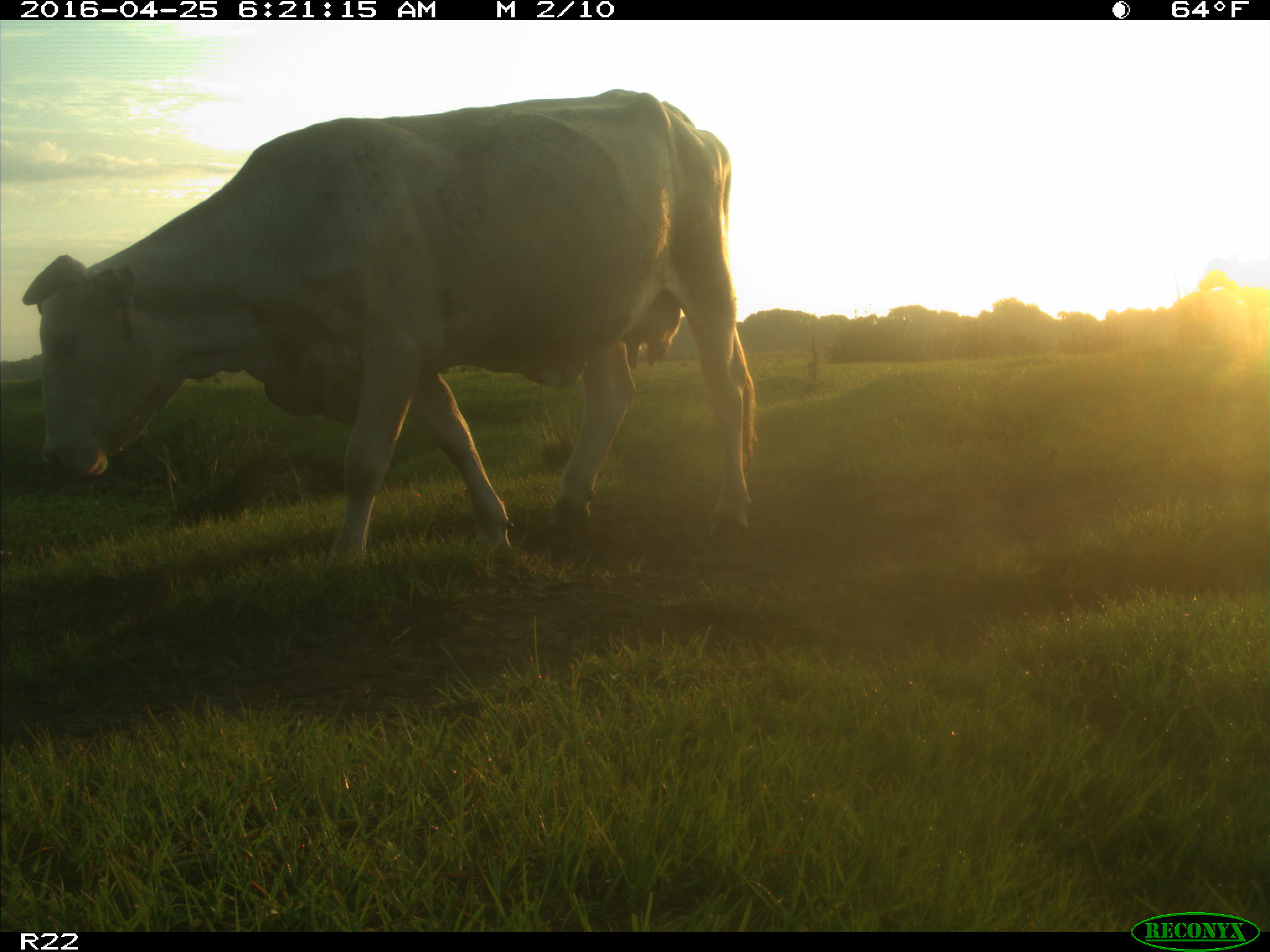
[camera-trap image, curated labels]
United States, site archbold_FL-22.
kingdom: Animalia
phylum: Chordata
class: Mammalia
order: Artiodactyla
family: Bovidae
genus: Bos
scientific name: Bos taurus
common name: domestic cow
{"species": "Bos taurus (domestic cow)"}